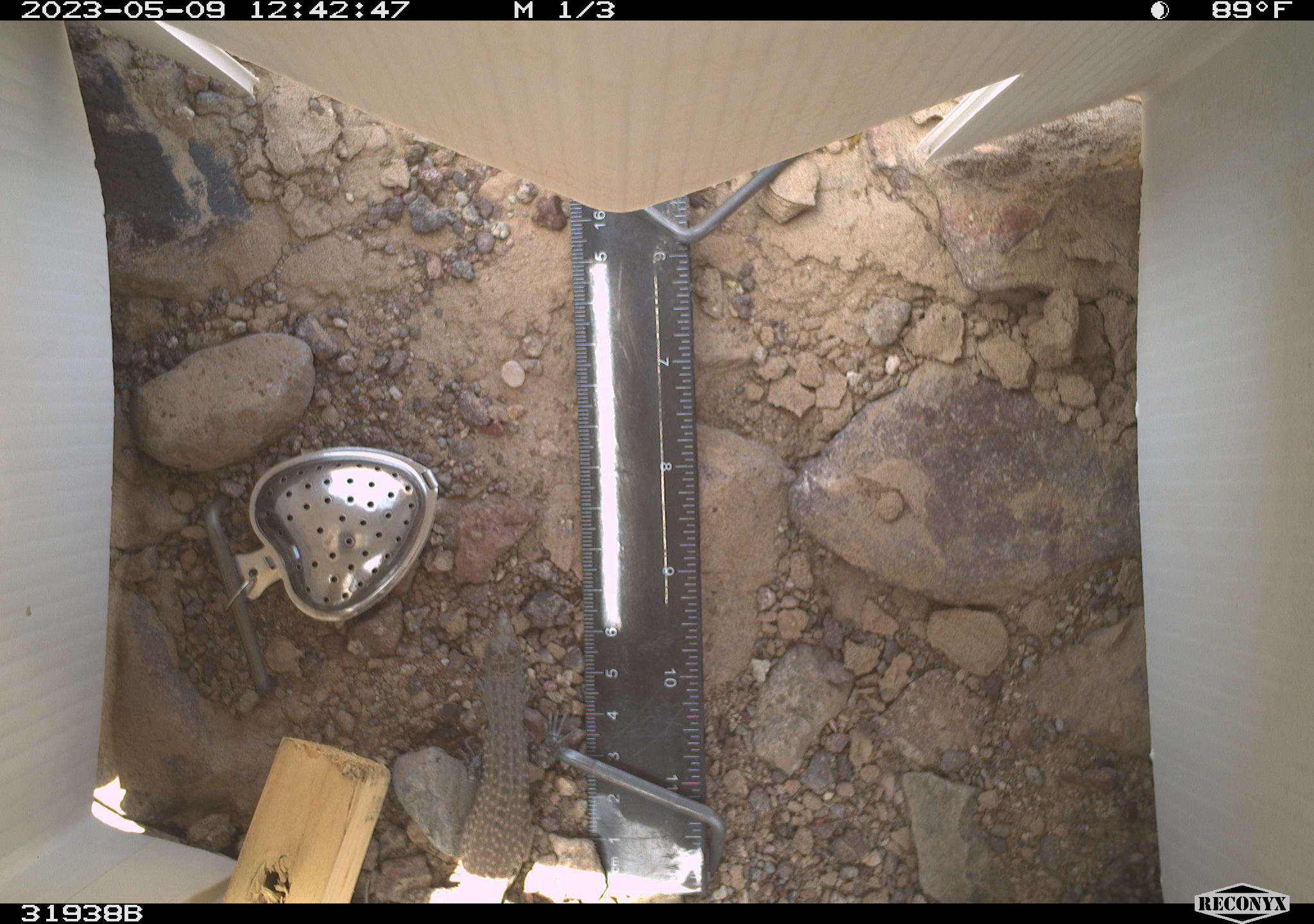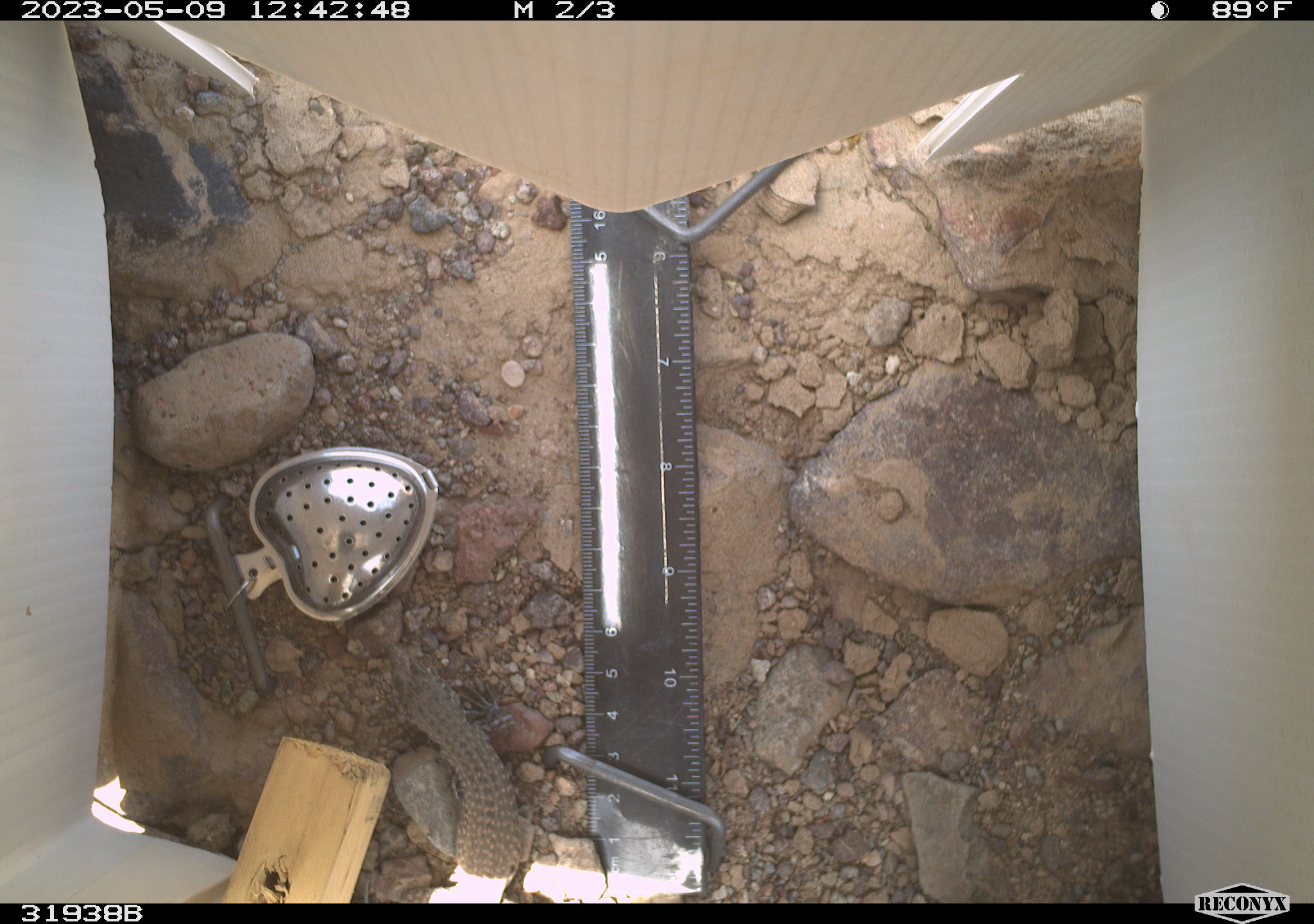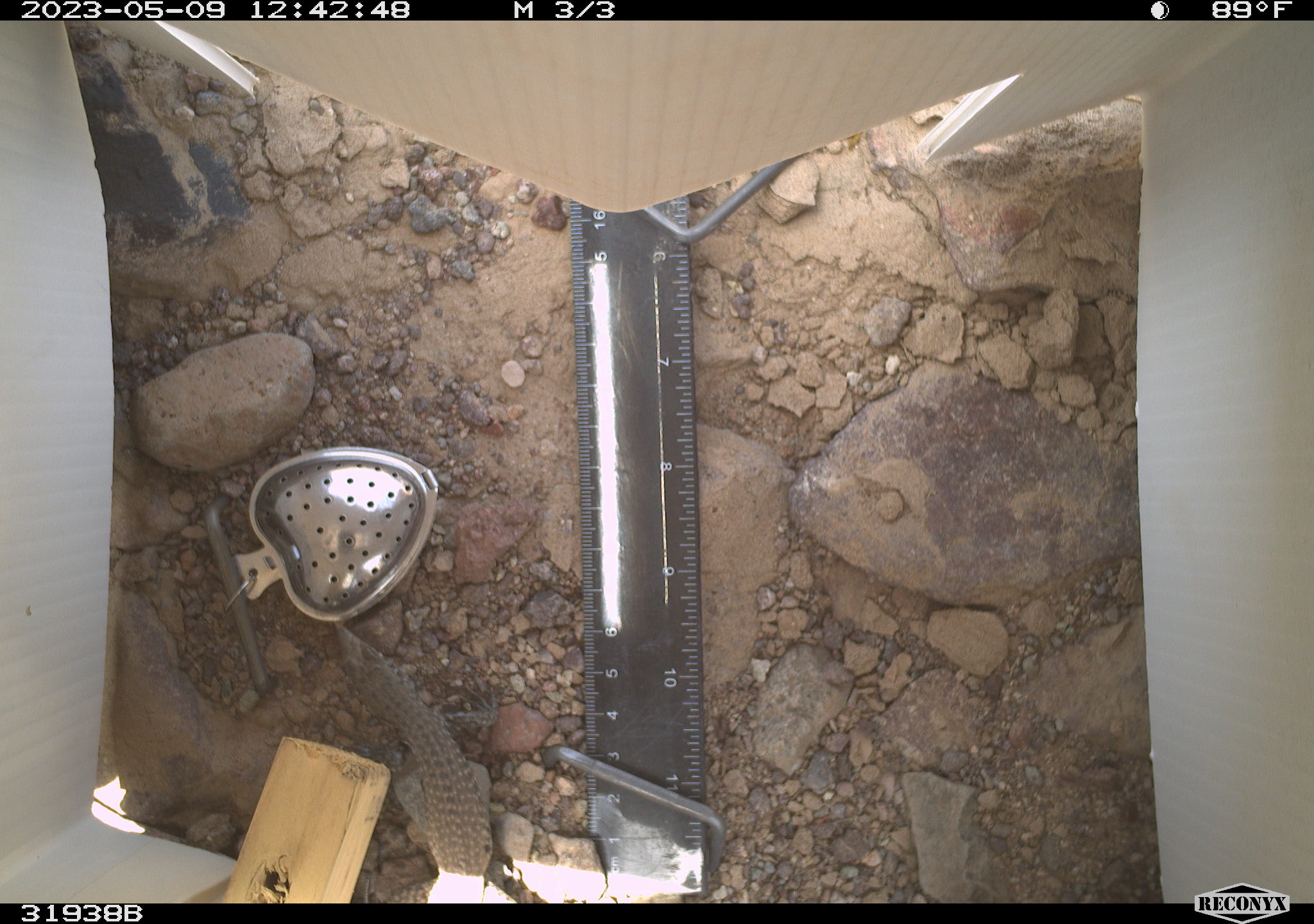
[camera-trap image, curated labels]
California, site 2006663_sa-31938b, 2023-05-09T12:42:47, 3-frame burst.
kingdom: Animalia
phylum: Chordata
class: Reptilia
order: Squamata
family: Teiidae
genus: Aspidoscelis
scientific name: Aspidoscelis tigris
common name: western whiptail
Western whiptail (Aspidoscelis tigris).